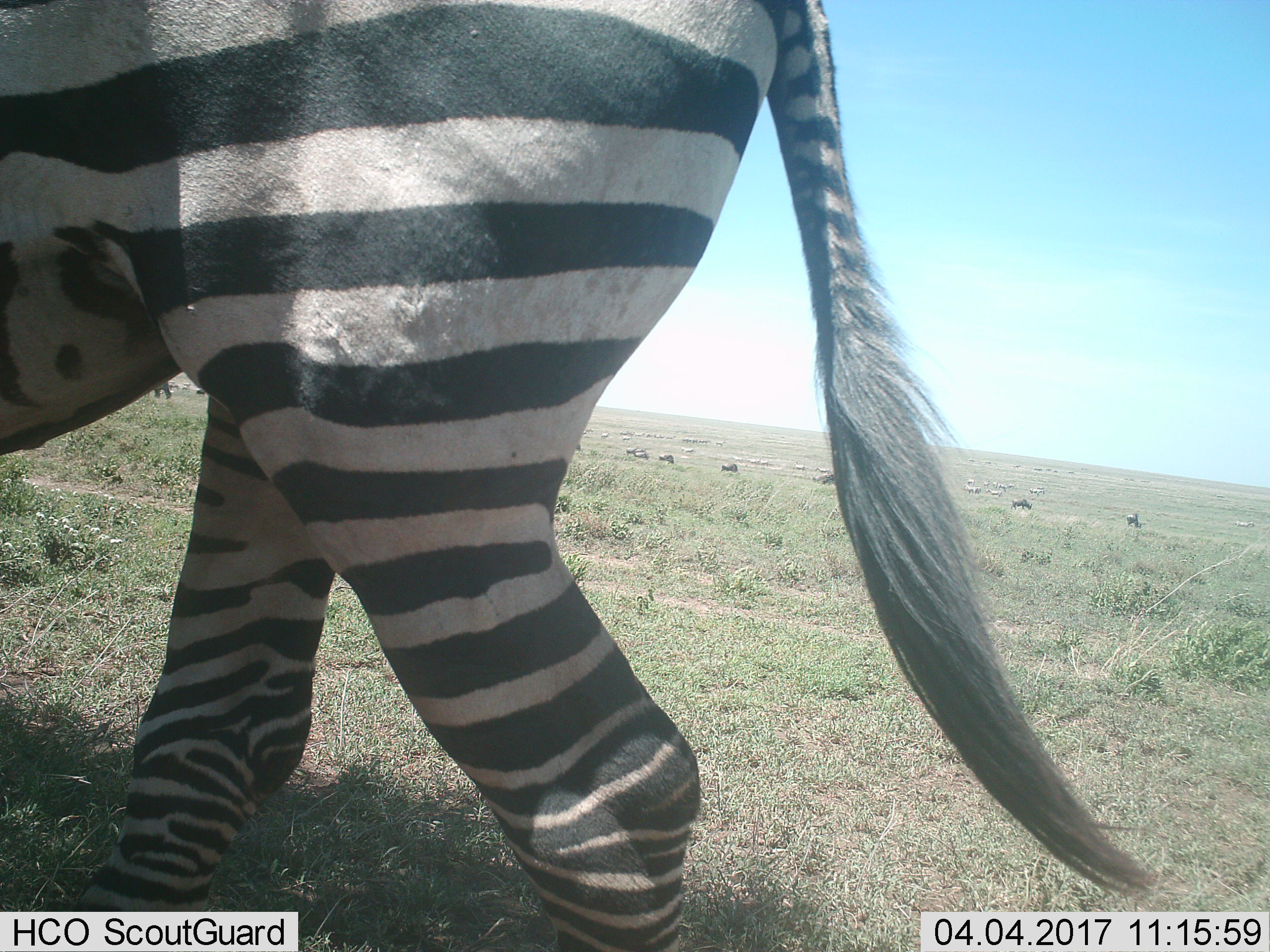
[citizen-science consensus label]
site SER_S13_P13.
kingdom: Animalia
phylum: Chordata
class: Mammalia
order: Perissodactyla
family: Equidae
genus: Equus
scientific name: Equus quagga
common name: plains zebra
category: zebraplains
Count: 1.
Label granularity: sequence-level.